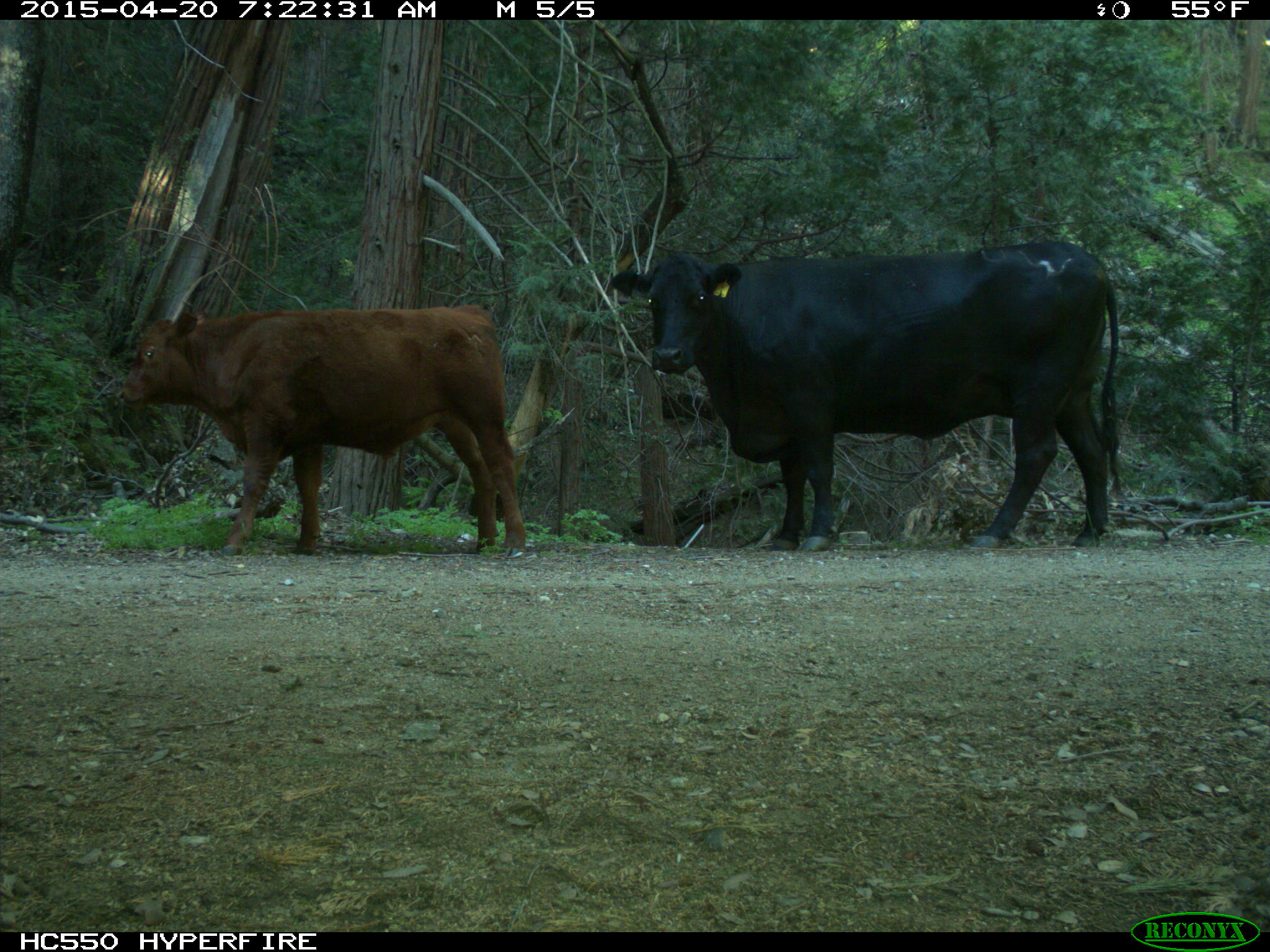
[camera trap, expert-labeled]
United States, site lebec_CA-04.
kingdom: Animalia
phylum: Chordata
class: Mammalia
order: Artiodactyla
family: Bovidae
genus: Bos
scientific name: Bos taurus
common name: domestic cow